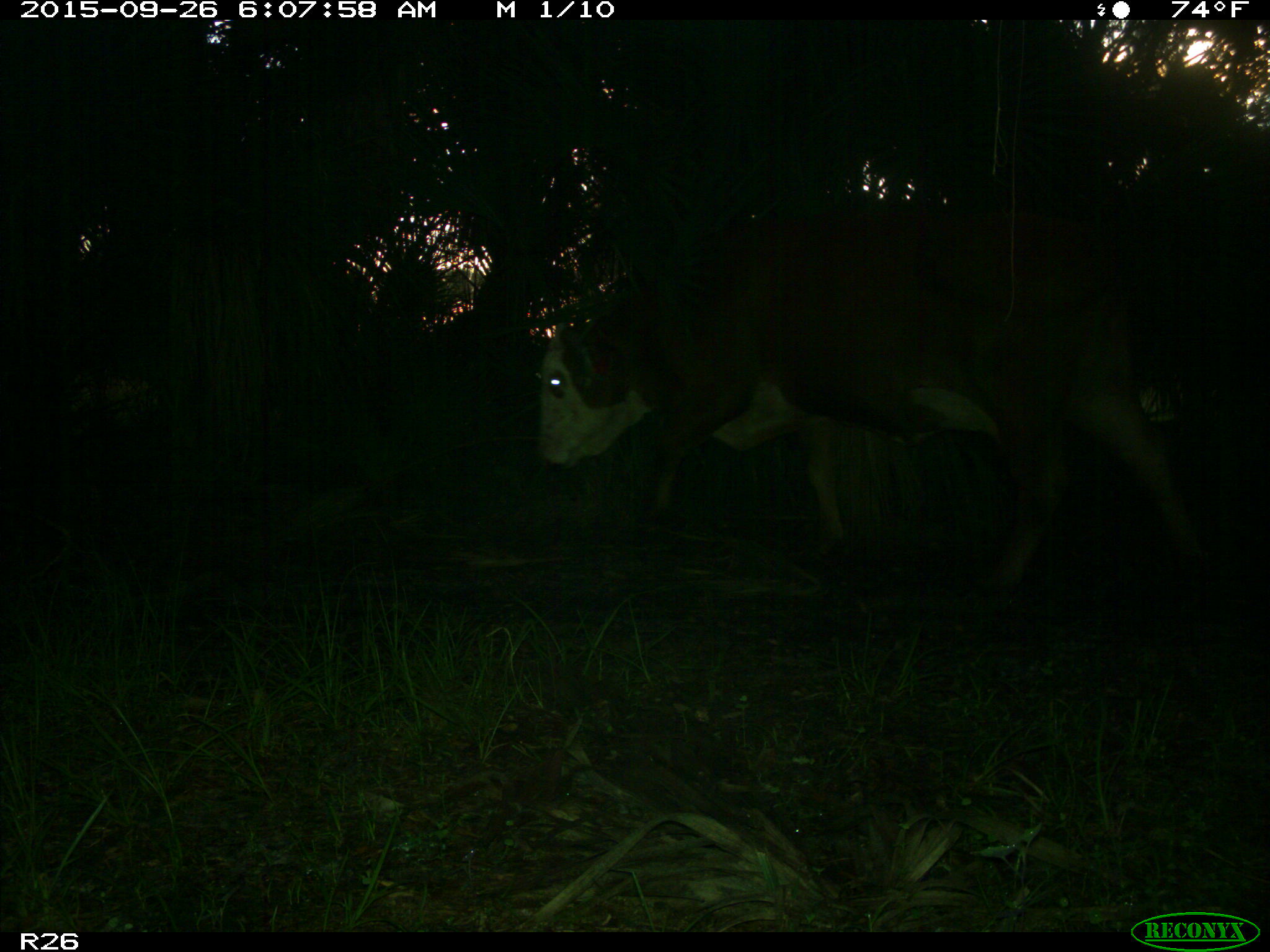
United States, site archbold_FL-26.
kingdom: Animalia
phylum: Chordata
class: Mammalia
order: Artiodactyla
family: Bovidae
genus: Bos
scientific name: Bos taurus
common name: domestic cow